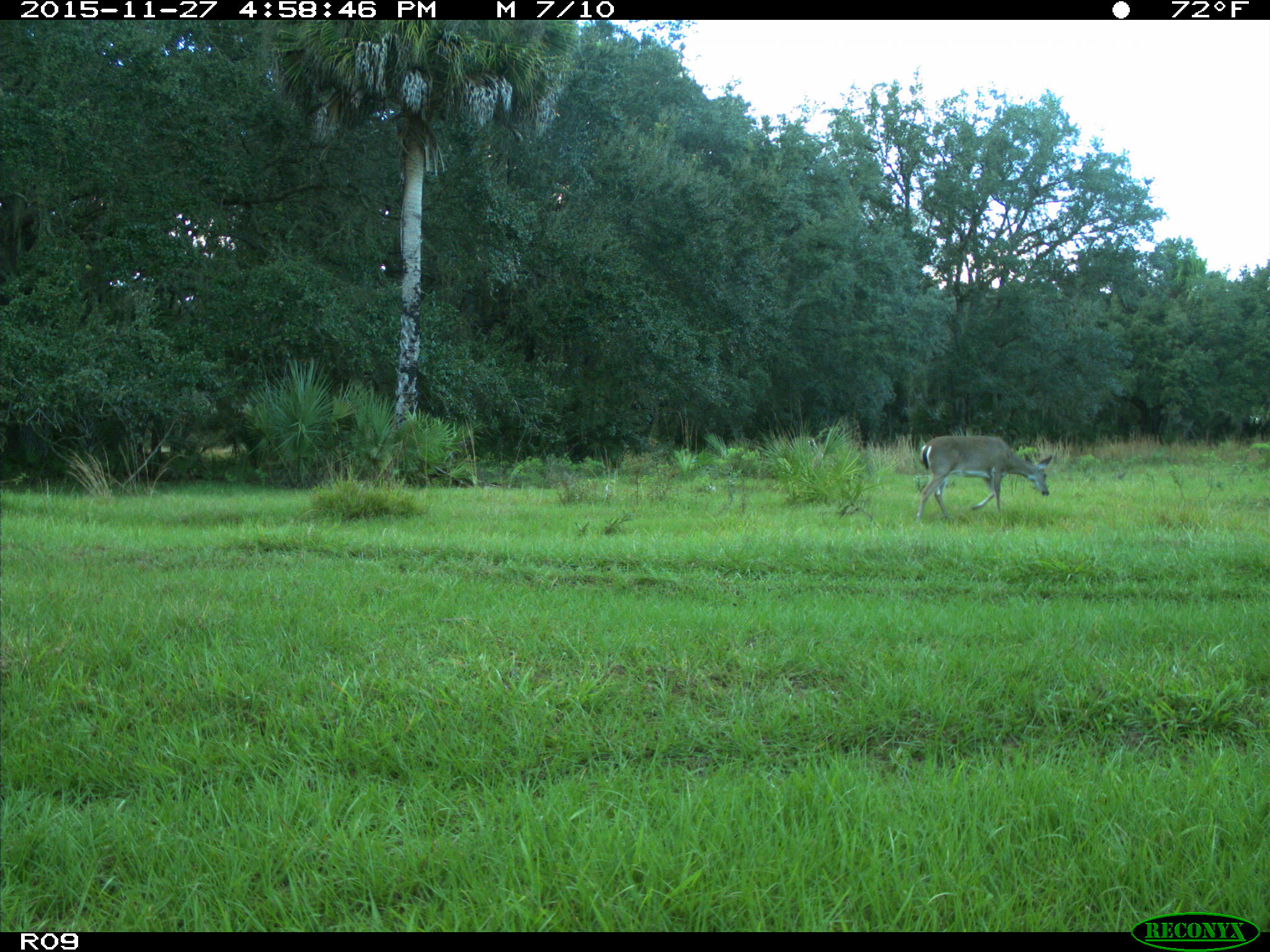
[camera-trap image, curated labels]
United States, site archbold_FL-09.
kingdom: Animalia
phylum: Chordata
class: Mammalia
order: Artiodactyla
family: Cervidae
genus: Odocoileus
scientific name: Odocoileus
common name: deer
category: unidentified deer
Unidentified deer (deer) (Odocoileus).